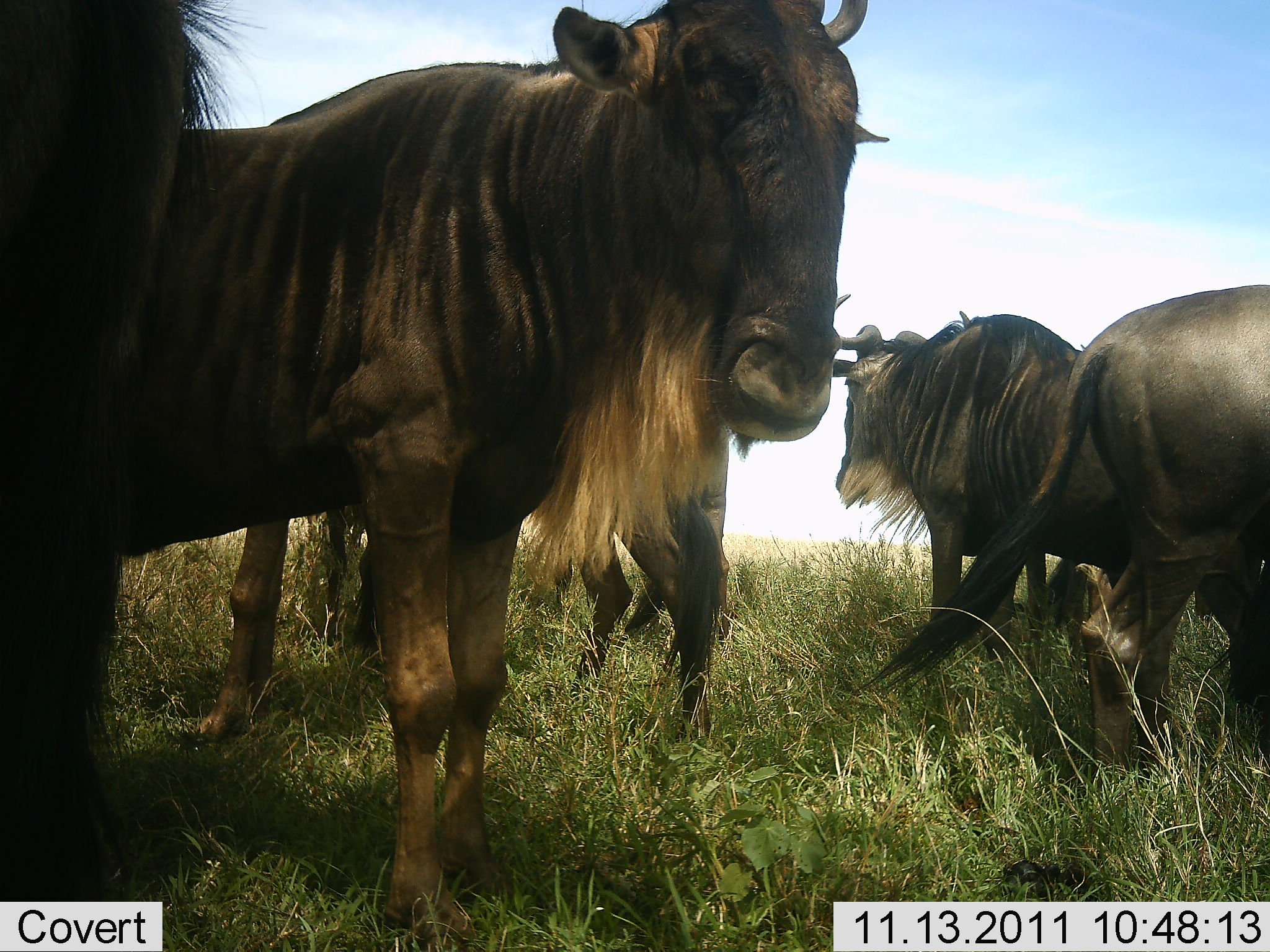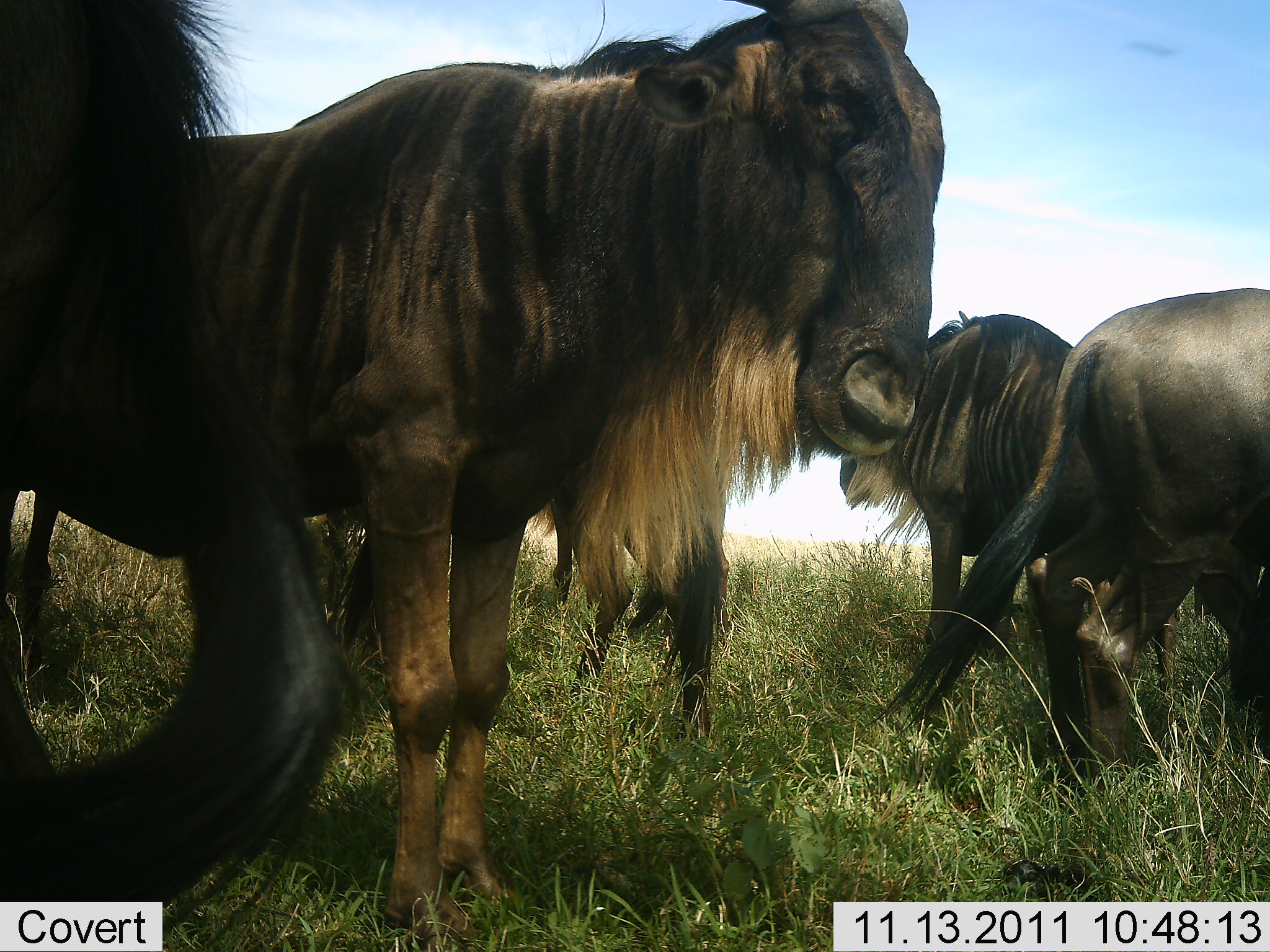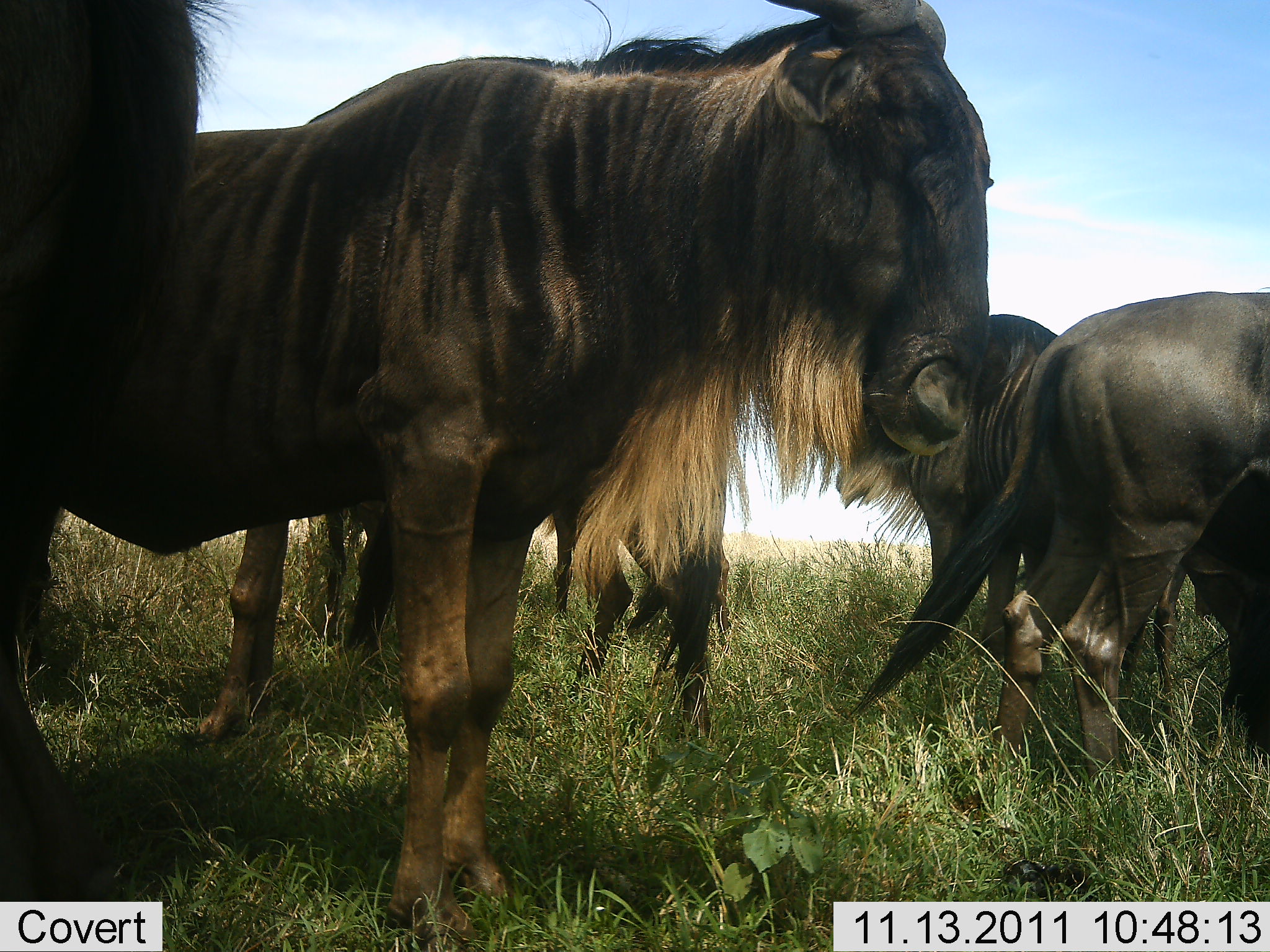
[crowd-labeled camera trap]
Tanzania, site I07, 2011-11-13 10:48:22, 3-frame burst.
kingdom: Animalia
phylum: Chordata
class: Mammalia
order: Artiodactyla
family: Bovidae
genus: Connochaetes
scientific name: Connochaetes taurinus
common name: blue wildebeest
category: wildebeest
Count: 6.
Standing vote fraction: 75%.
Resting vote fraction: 8%.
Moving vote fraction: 25%.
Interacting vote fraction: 8%.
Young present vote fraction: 0%.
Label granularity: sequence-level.